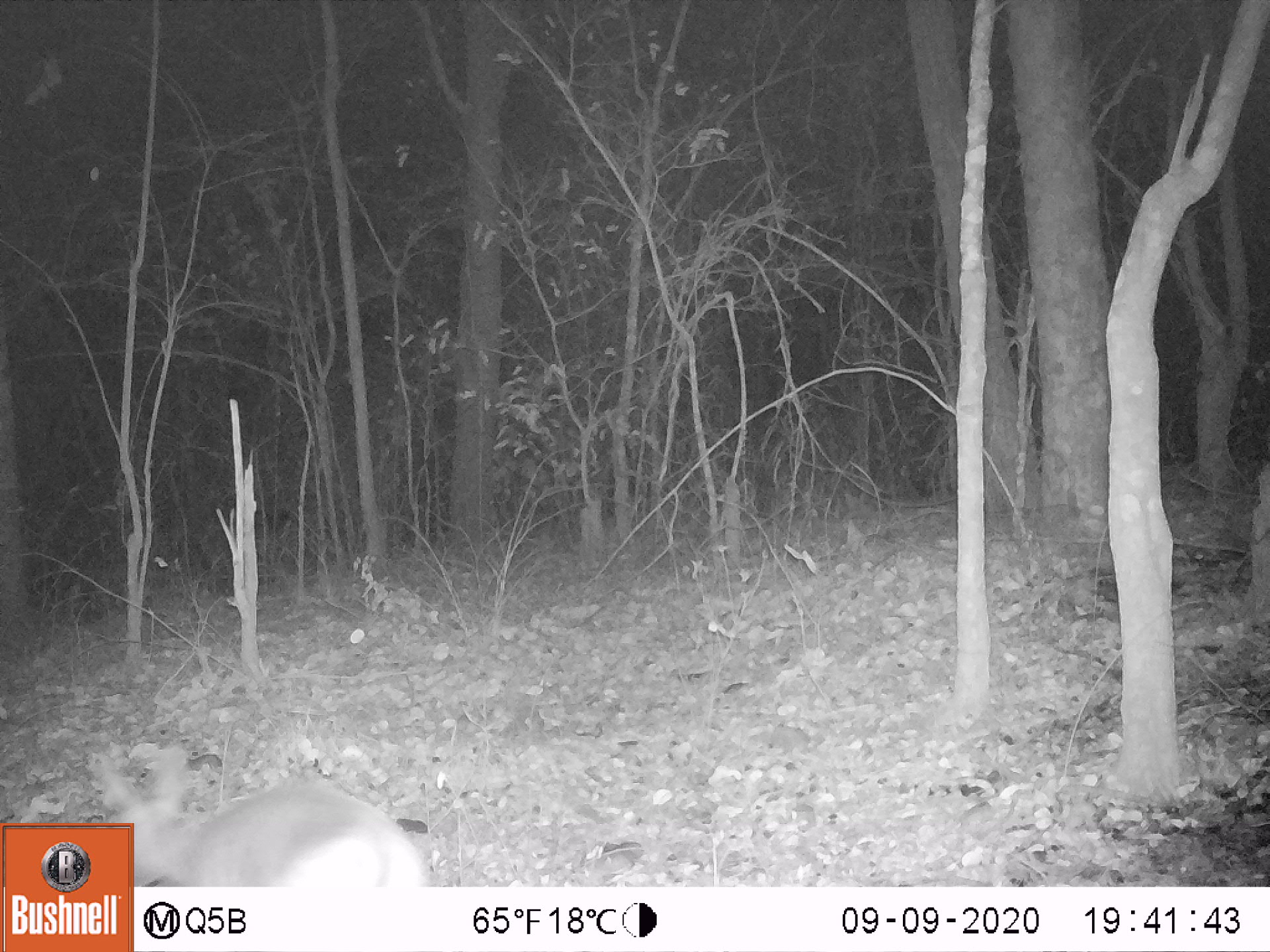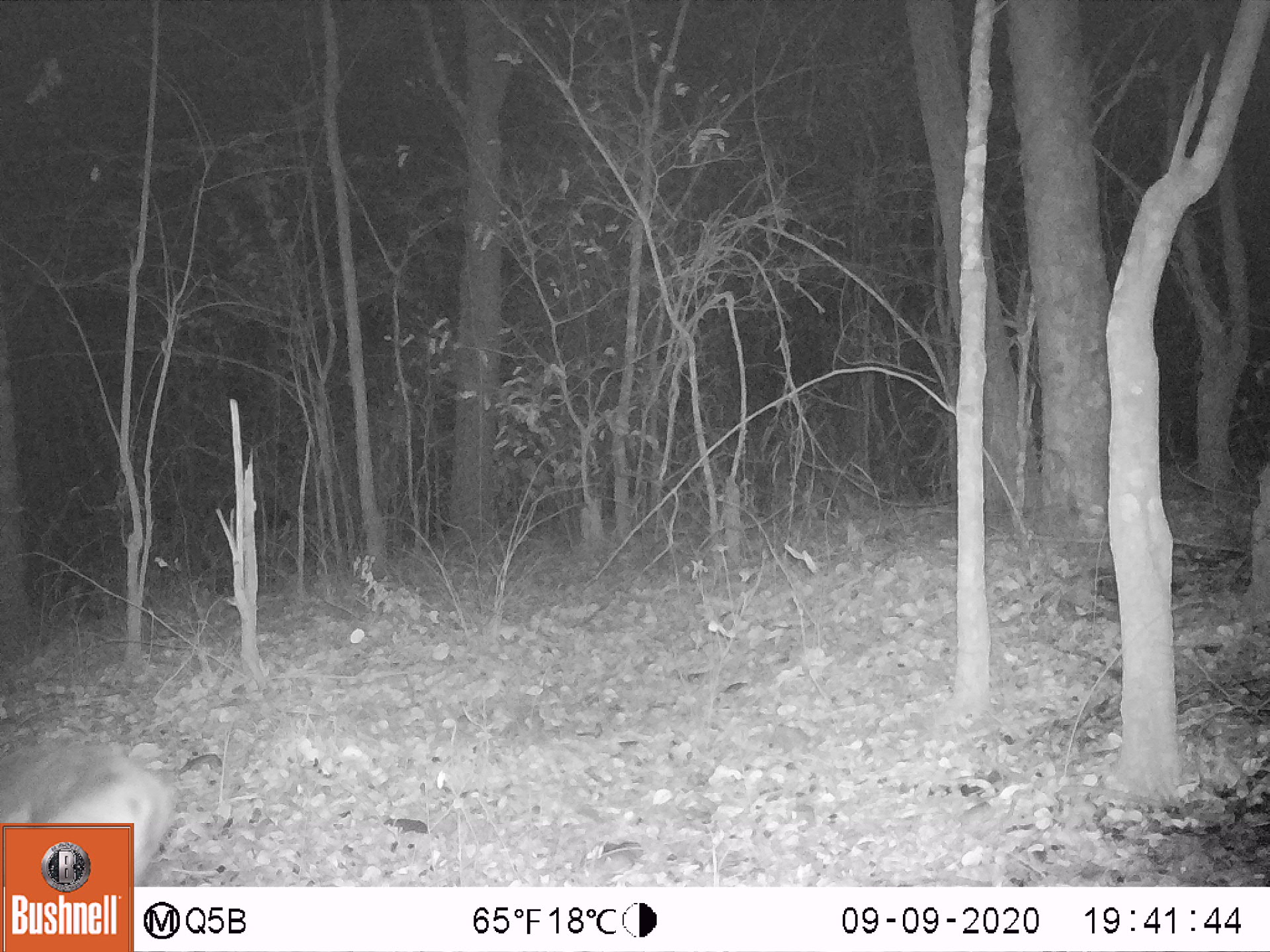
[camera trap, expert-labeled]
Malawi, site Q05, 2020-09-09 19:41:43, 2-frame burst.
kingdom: Animalia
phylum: Chordata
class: Mammalia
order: Artiodactyla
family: Bovidae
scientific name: Antilopinae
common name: small antelope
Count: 1.